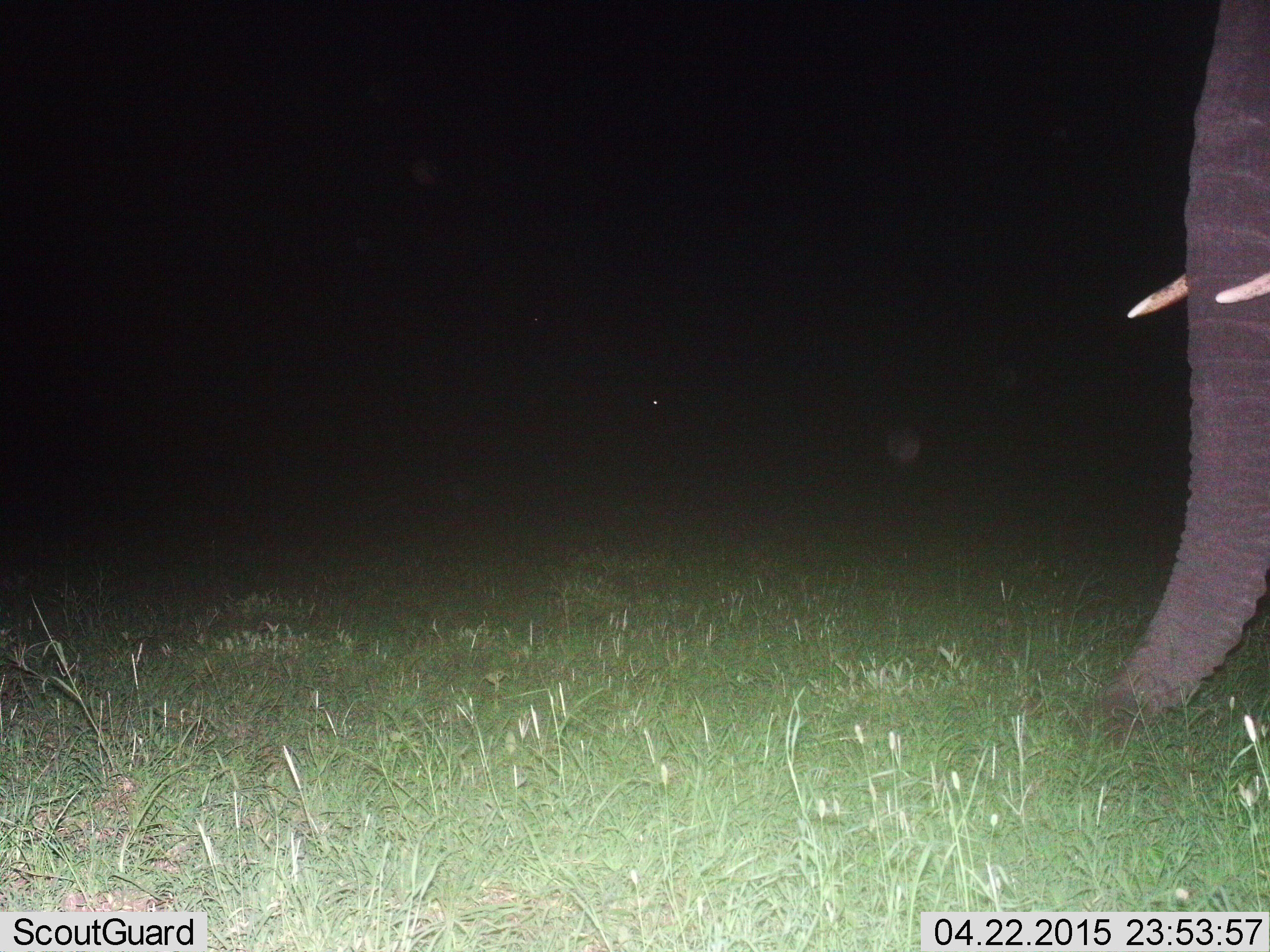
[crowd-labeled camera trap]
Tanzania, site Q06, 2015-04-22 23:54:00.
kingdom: Animalia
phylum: Chordata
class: Mammalia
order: Proboscidea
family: Elephantidae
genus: Loxodonta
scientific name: Loxodonta africana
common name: african bush elephant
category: elephant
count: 1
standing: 70%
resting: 0%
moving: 20%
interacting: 0%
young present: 0%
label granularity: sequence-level